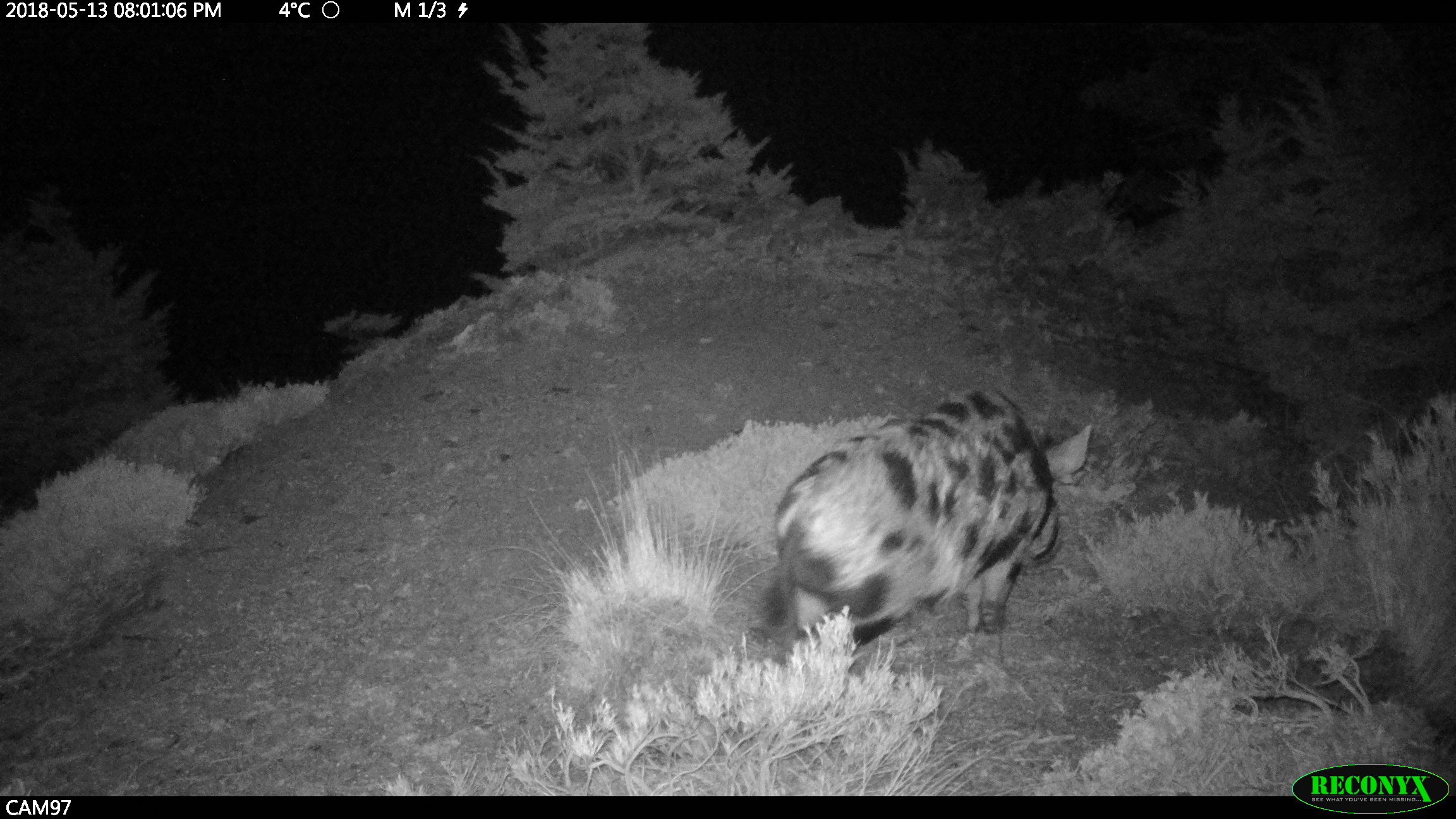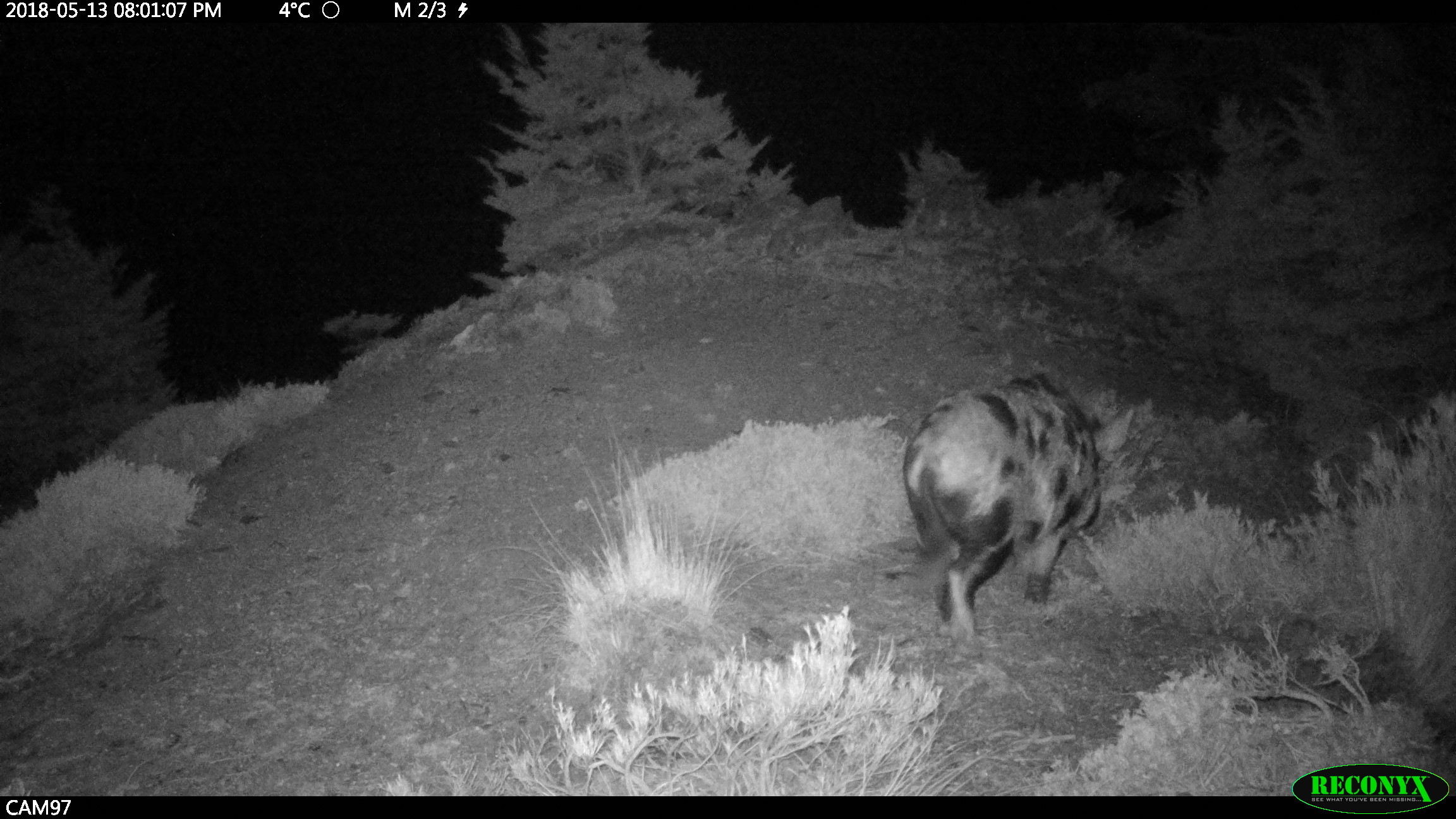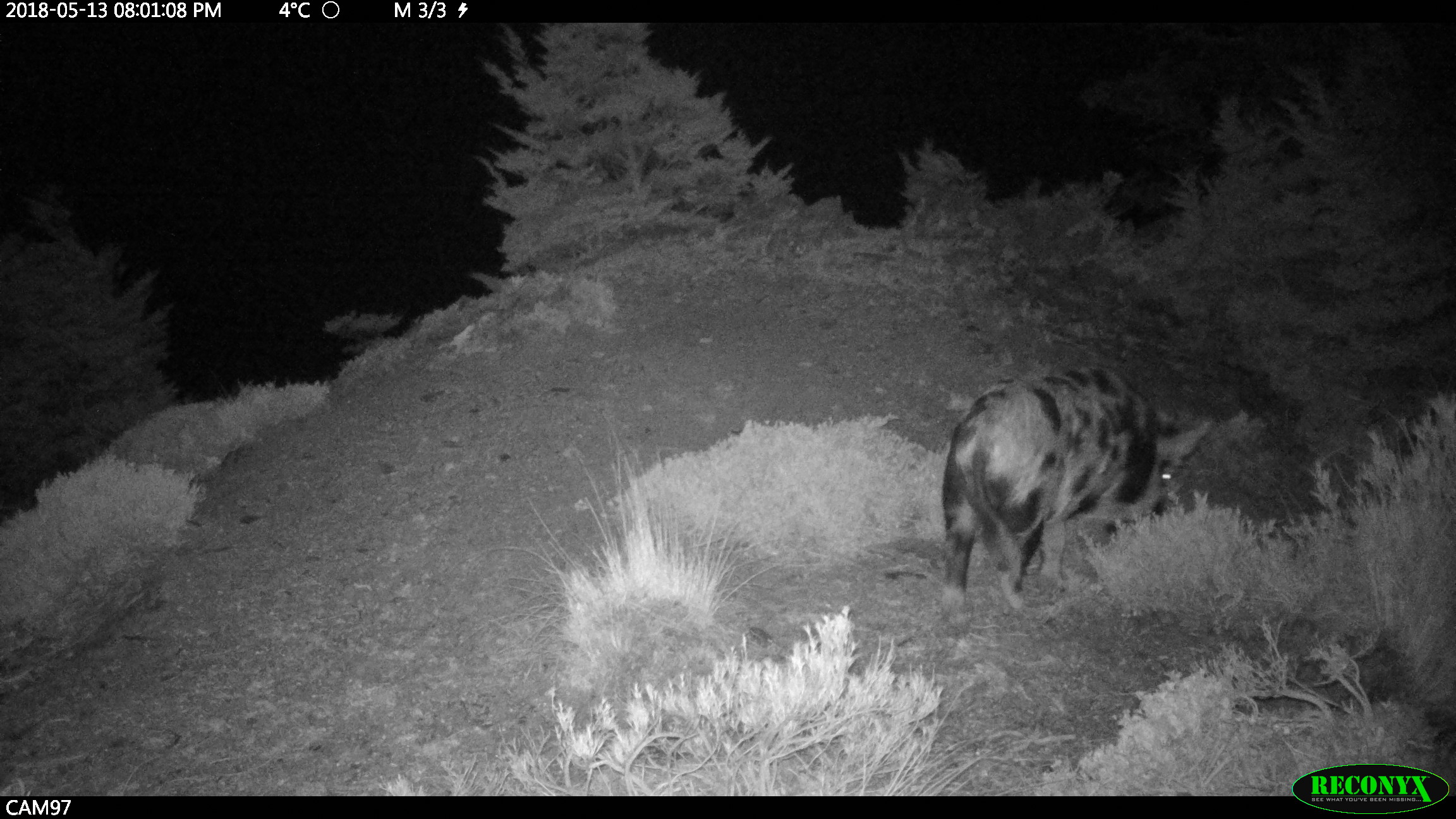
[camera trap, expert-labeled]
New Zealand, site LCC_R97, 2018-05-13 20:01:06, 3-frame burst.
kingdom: Animalia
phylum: Chordata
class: Mammalia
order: Artiodactyla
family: Suidae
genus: Sus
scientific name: Sus scrofa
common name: pig